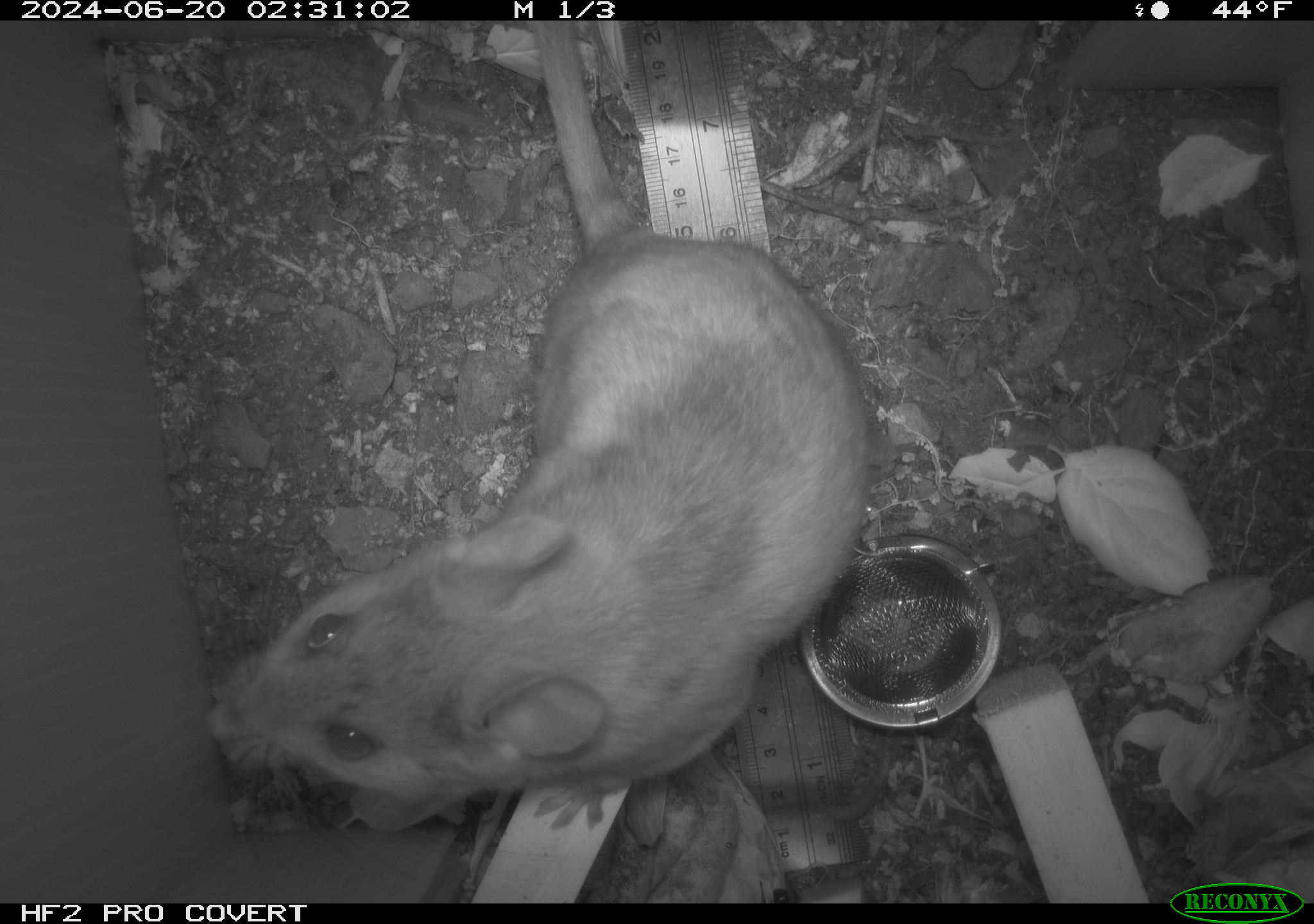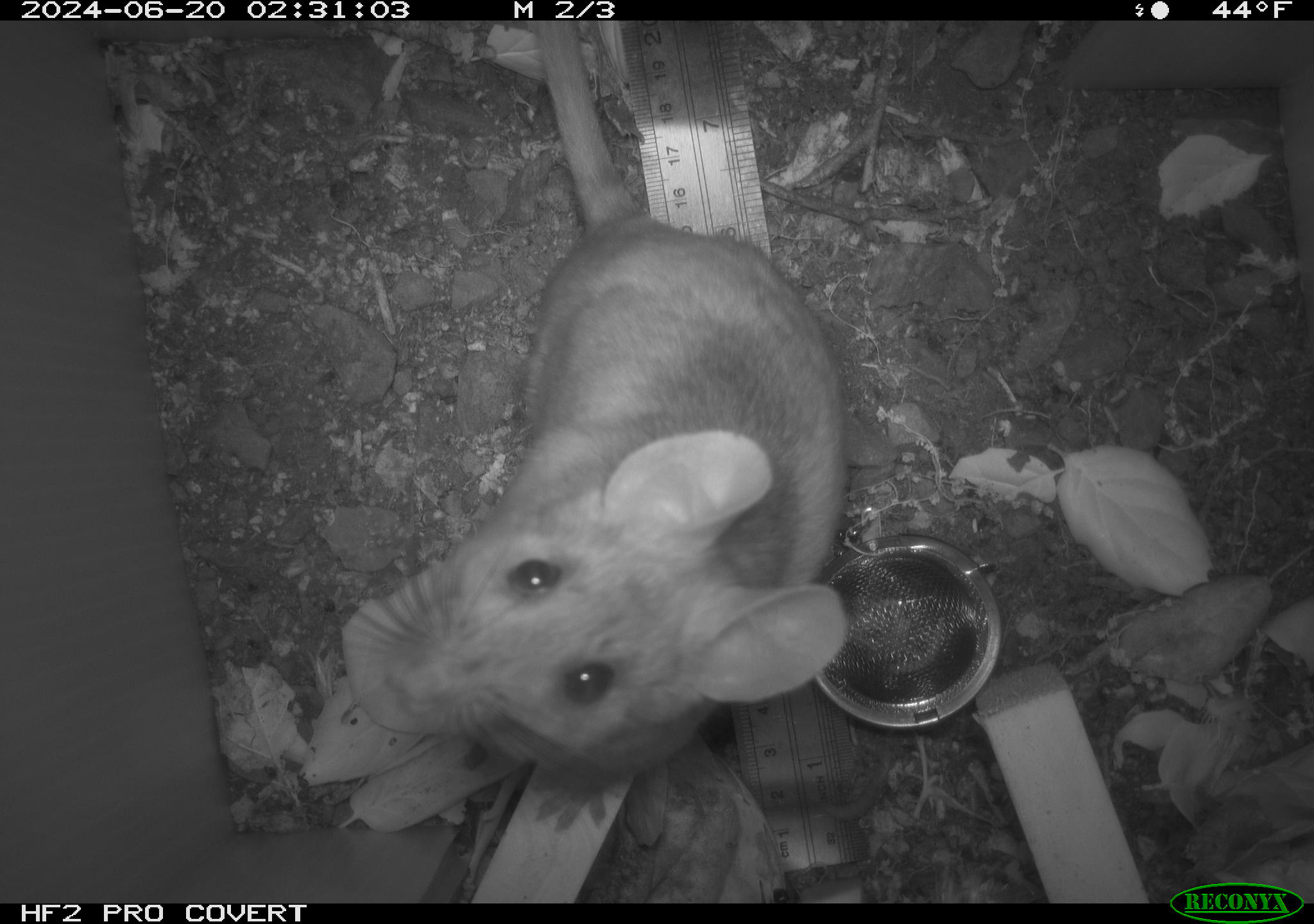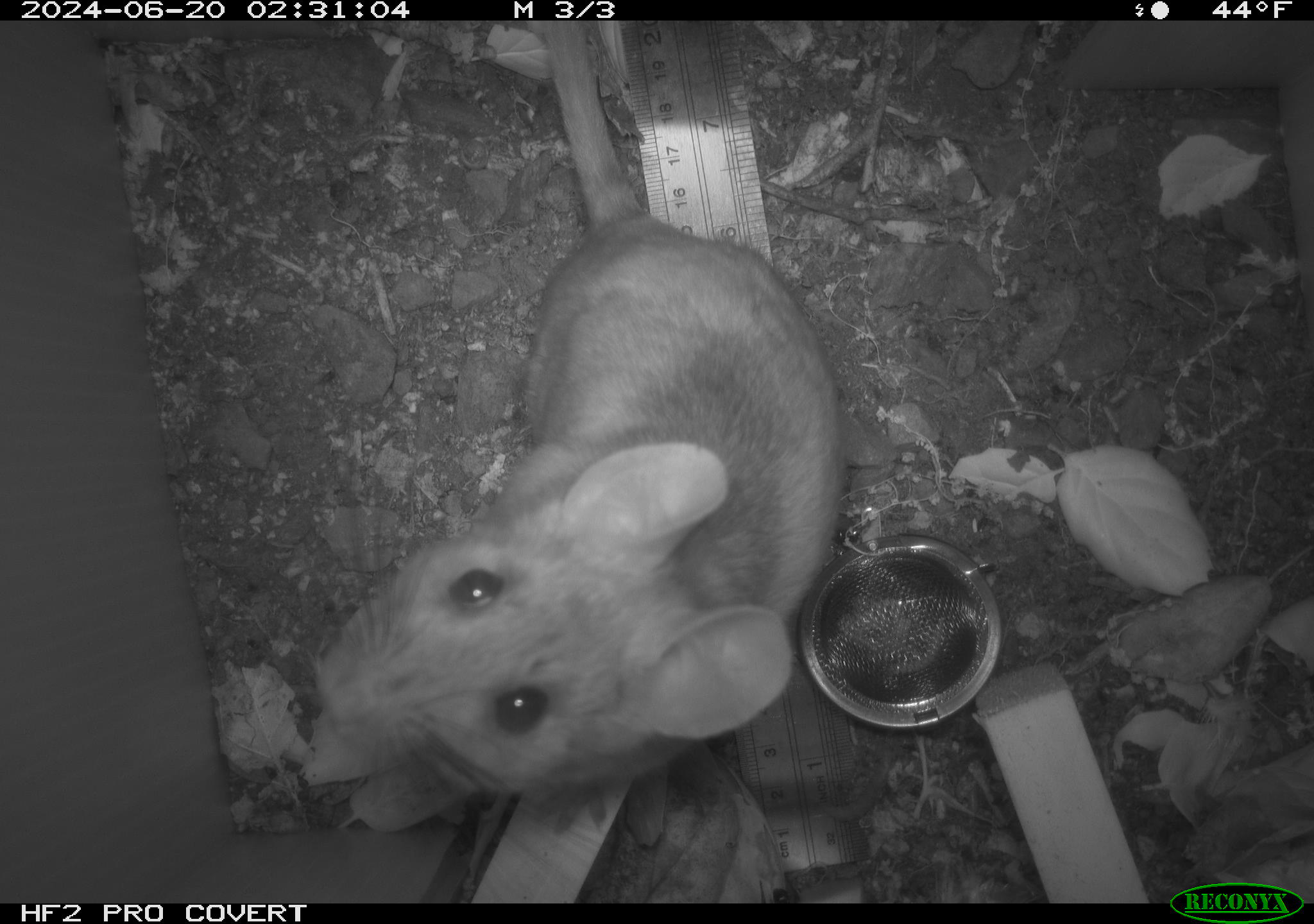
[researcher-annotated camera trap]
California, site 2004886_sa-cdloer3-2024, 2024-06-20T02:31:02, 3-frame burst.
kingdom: Animalia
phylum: Chordata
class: Mammalia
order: Rodentia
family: Cricetidae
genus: Neotoma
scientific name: Neotoma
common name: pack rat or woodrat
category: neotoma species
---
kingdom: Animalia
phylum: Chordata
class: Mammalia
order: Rodentia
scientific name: Rodentia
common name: rodent